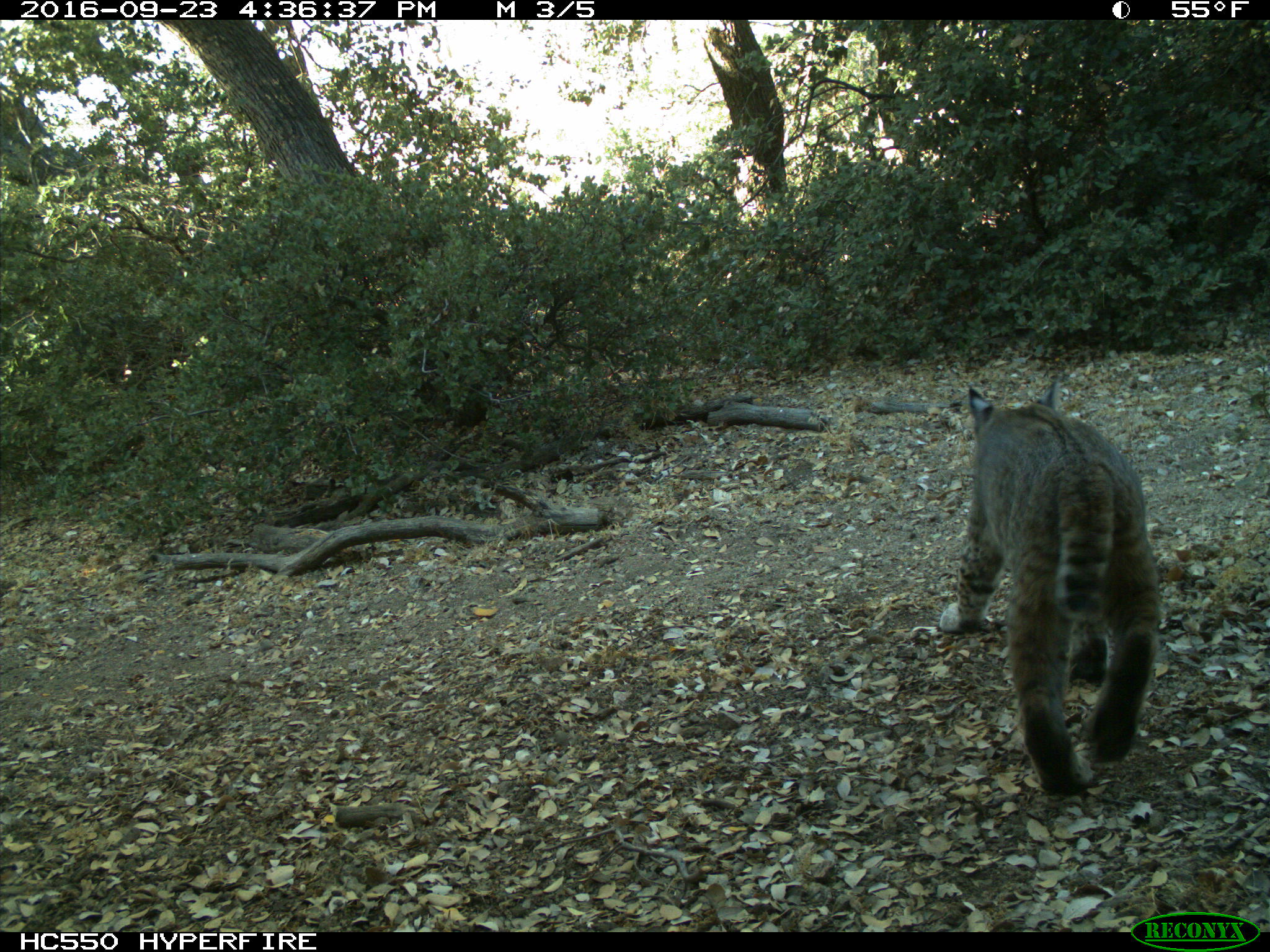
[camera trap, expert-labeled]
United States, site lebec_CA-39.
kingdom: Animalia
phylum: Chordata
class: Mammalia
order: Carnivora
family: Felidae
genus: Lynx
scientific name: Lynx rufus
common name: bobcat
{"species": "Lynx rufus (bobcat)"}